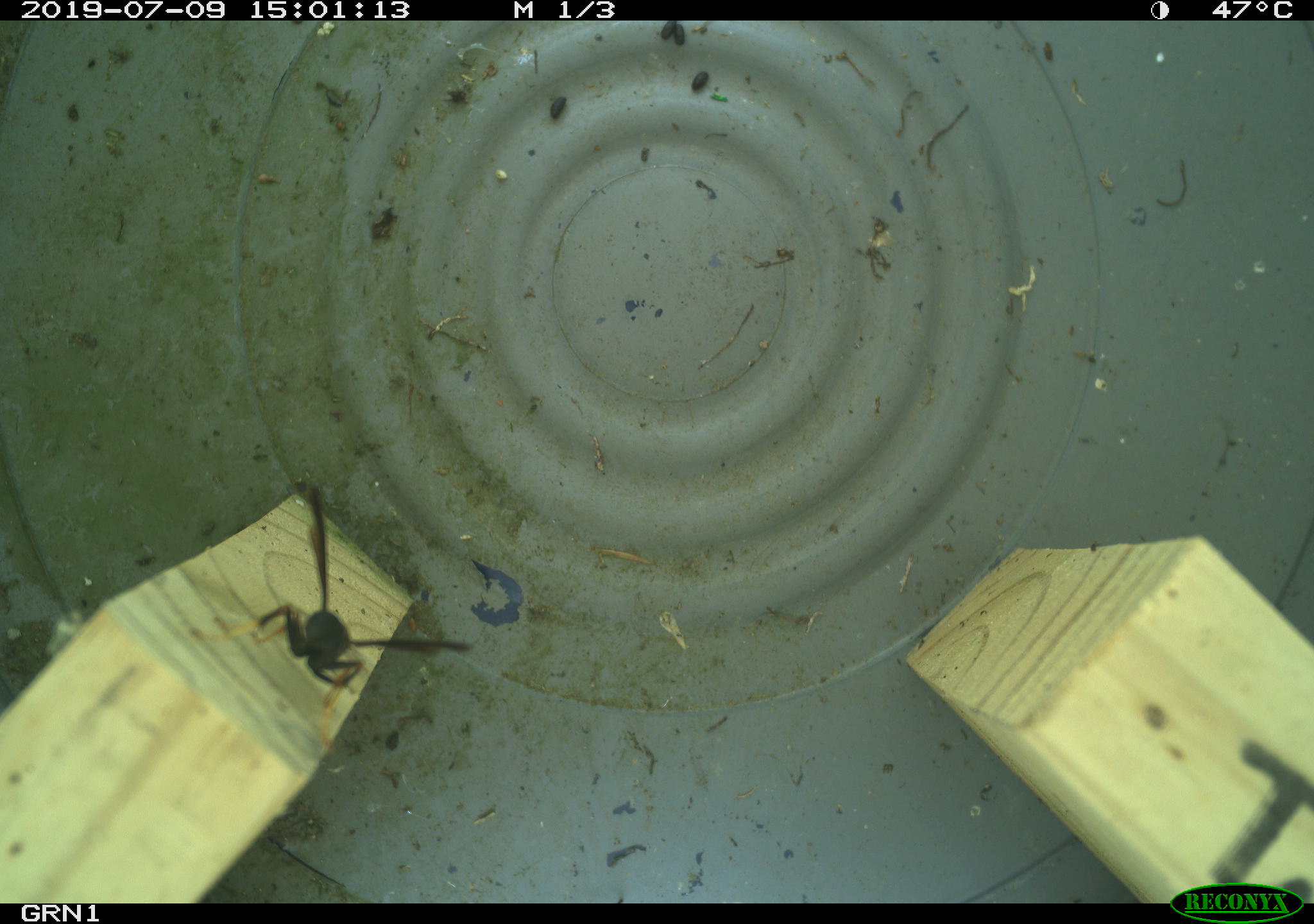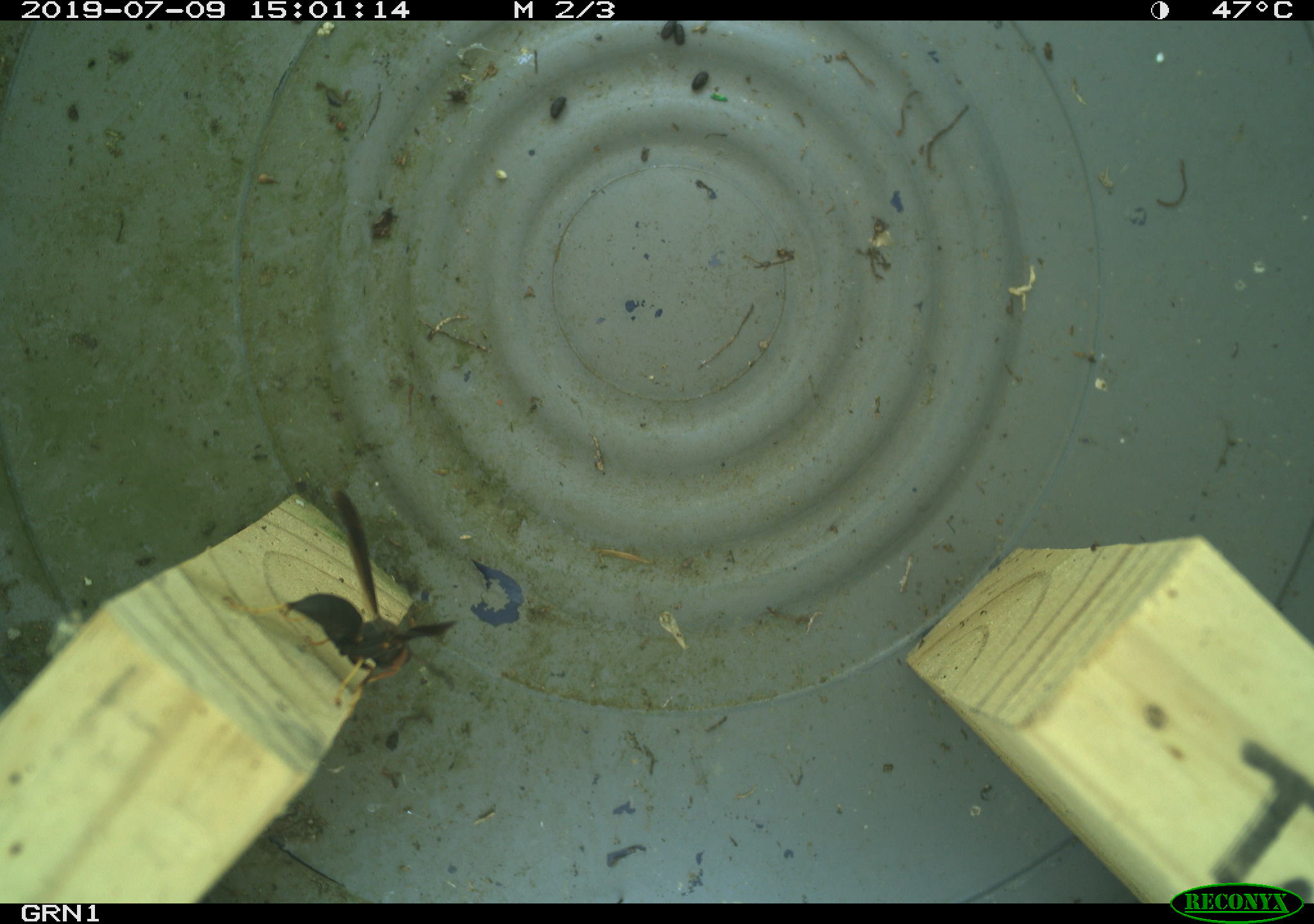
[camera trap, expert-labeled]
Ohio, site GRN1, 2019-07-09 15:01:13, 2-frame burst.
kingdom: Animalia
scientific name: Animalia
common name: animal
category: invertebrate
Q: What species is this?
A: Invertebrate (animal) (Animalia).